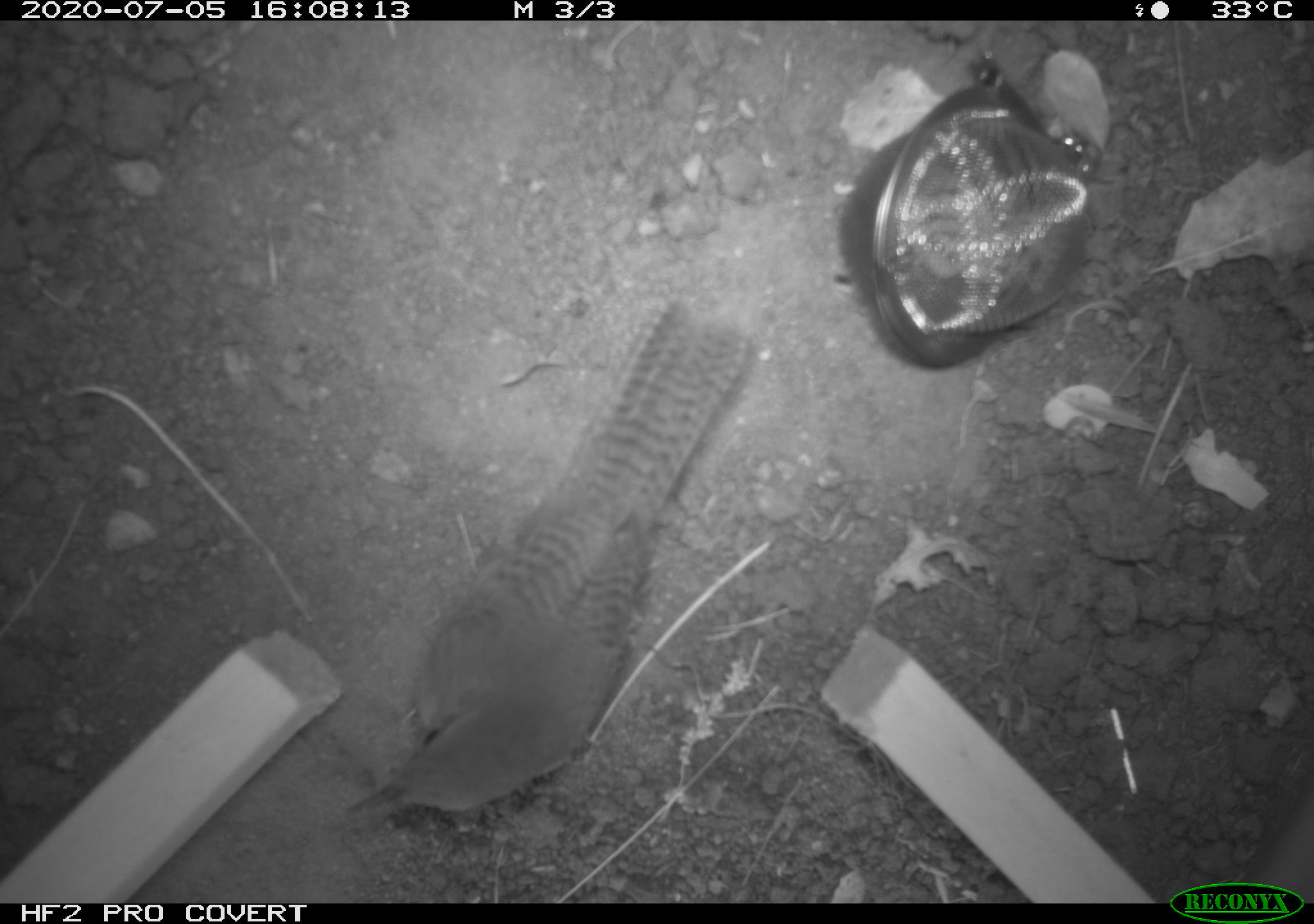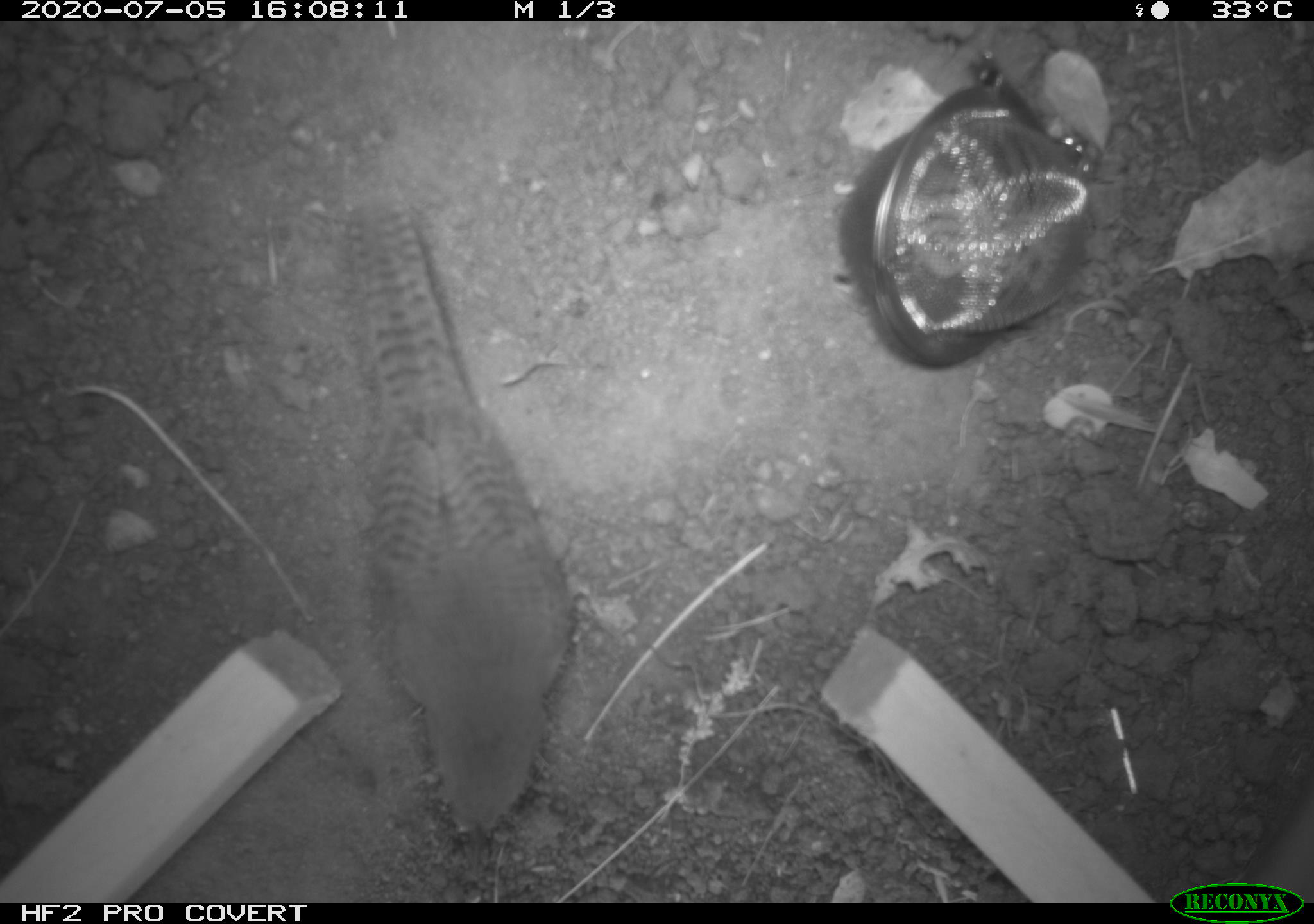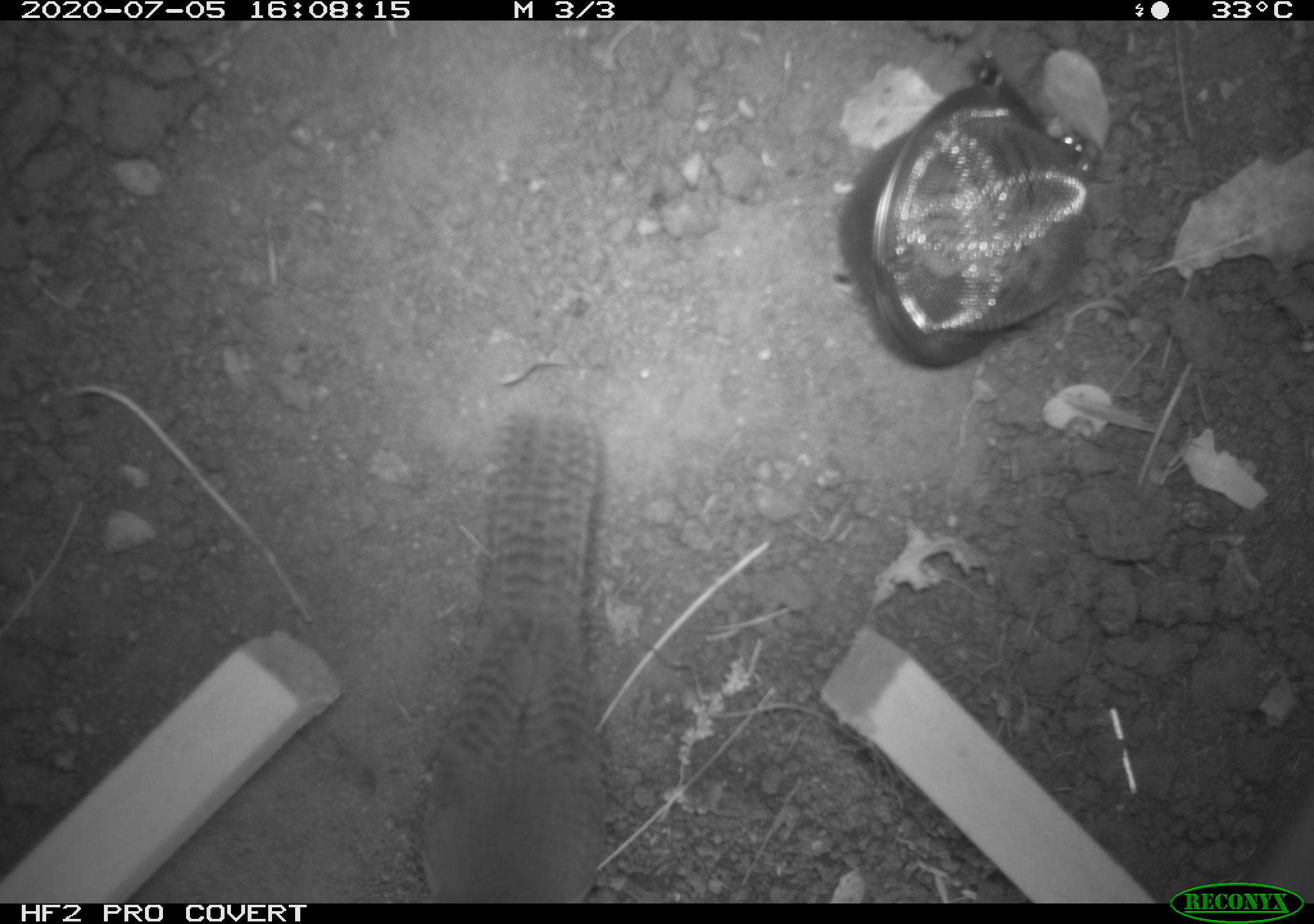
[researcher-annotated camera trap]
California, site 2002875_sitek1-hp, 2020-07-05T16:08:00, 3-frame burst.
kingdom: Animalia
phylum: Chordata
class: Aves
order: Passeriformes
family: Troglodytidae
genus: Troglodytes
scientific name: Troglodytes aedon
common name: house wren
House wren (Troglodytes aedon).